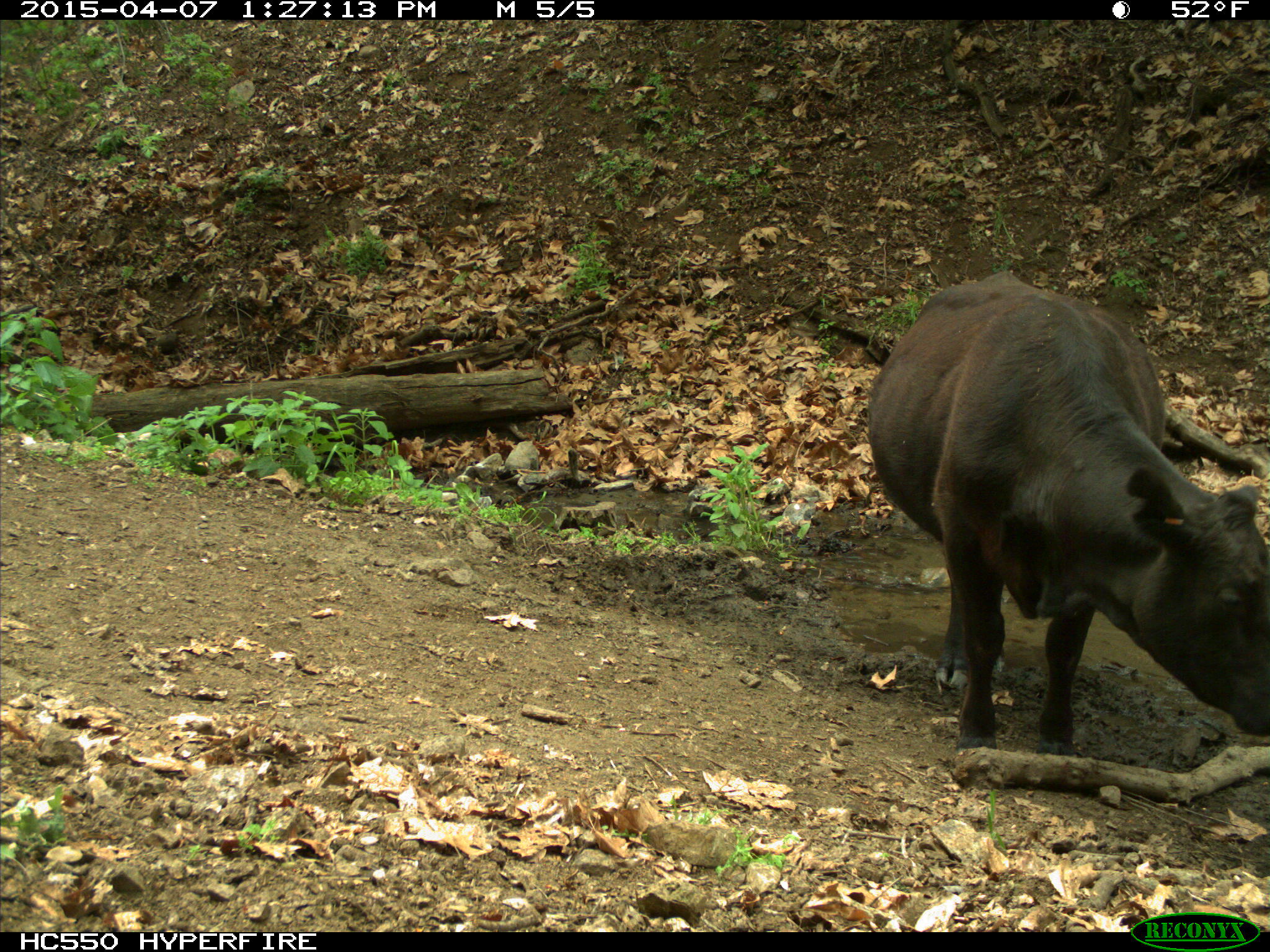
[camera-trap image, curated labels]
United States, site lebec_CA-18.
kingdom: Animalia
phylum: Chordata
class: Mammalia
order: Artiodactyla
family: Bovidae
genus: Bos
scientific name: Bos taurus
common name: domestic cow